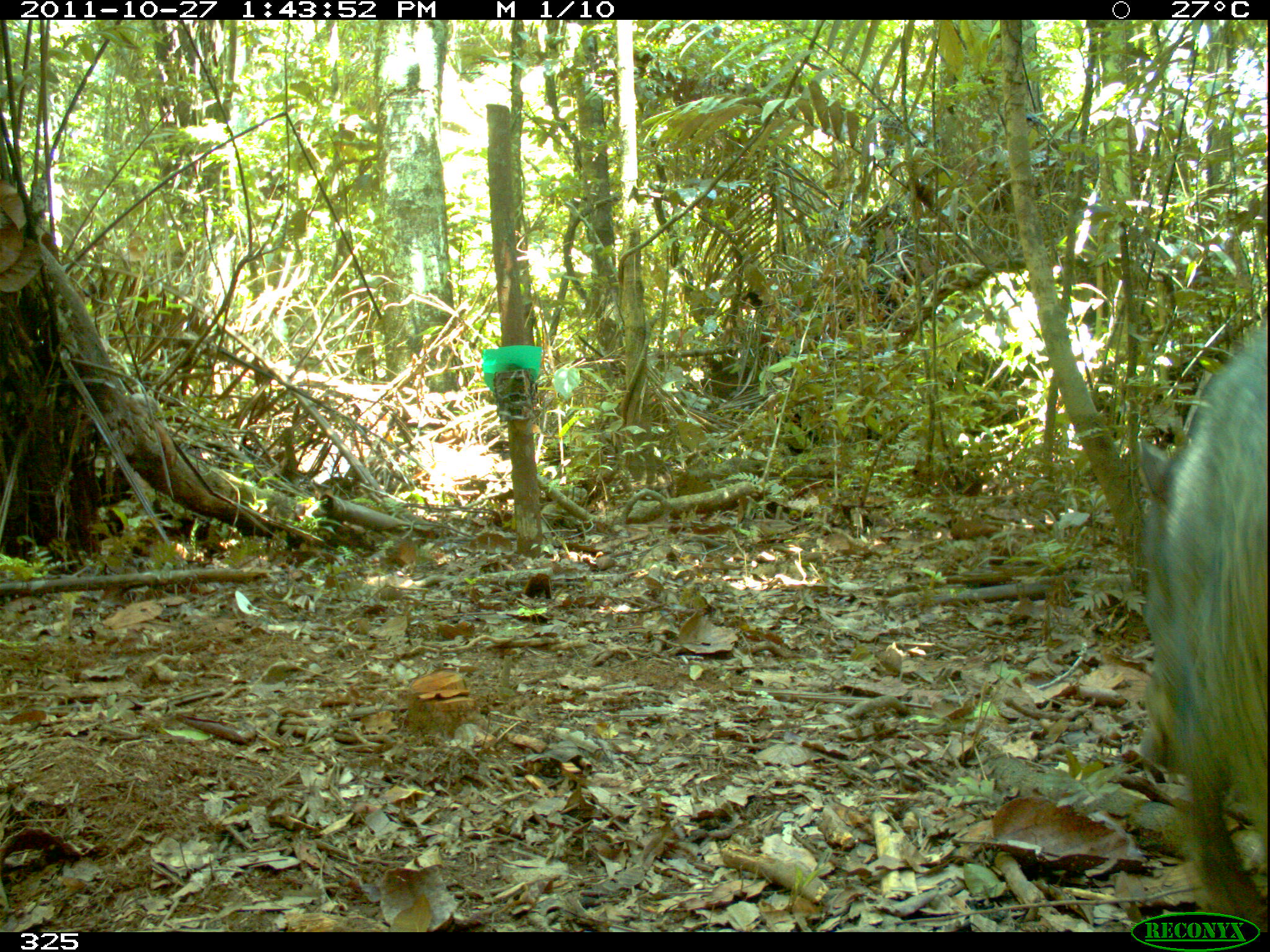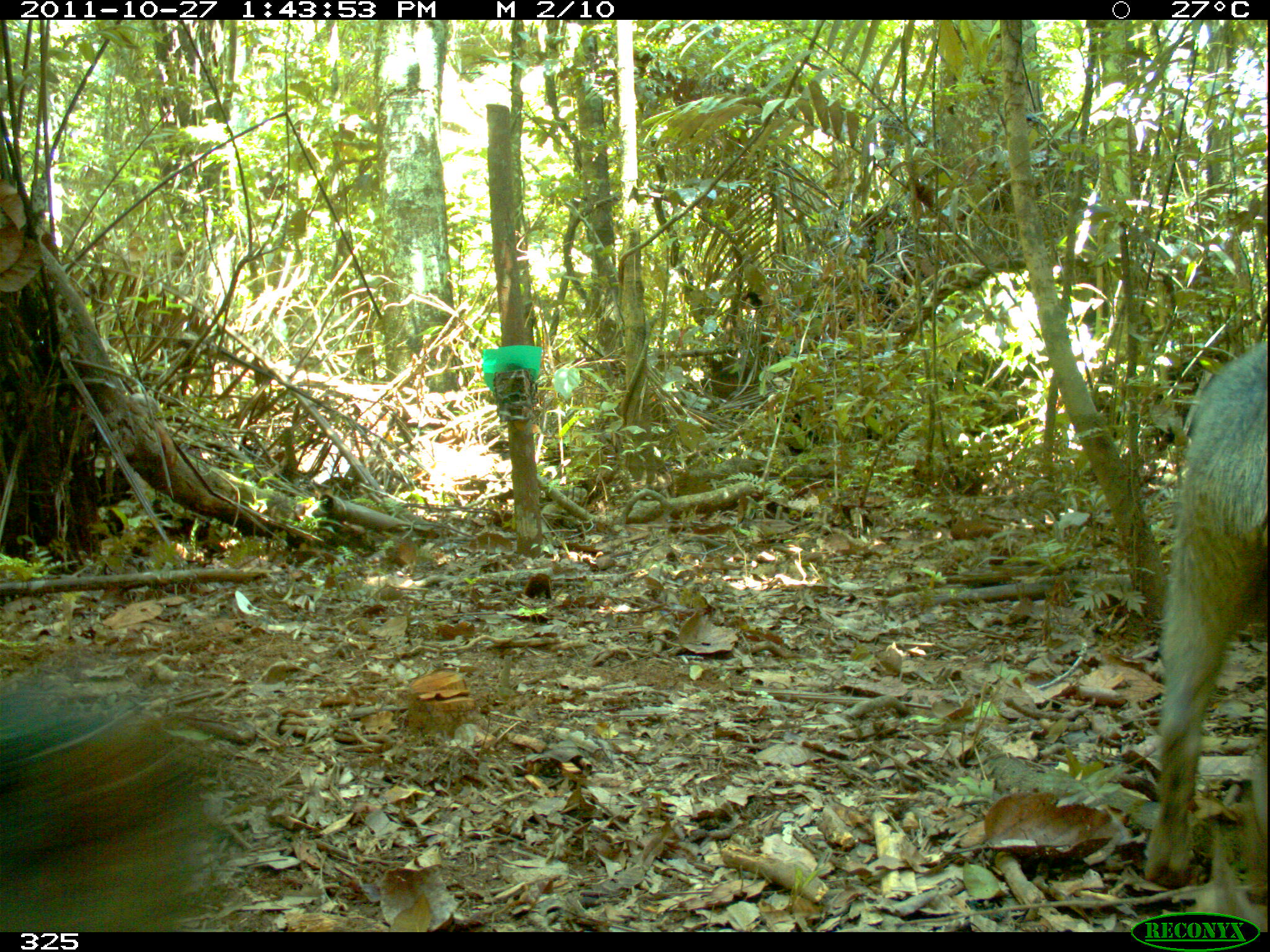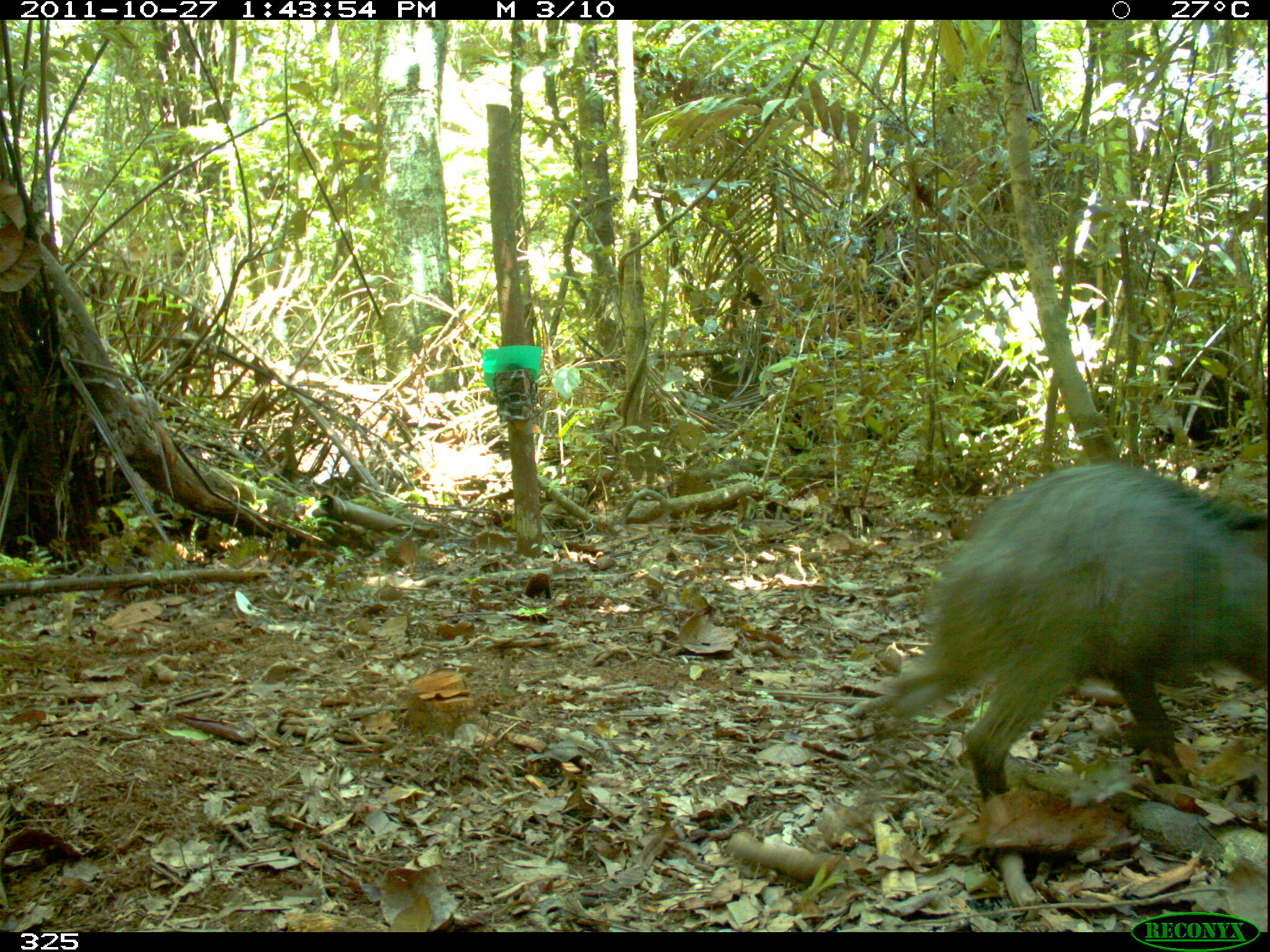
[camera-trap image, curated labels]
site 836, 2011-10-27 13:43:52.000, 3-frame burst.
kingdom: Animalia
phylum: Chordata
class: Mammalia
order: Artiodactyla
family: Tayassuidae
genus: Tayassu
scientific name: Tayassu pecari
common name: white-lipped peccary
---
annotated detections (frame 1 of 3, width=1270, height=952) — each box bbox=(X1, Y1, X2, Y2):
tayassu pecari: bbox=(1136, 316, 1265, 923)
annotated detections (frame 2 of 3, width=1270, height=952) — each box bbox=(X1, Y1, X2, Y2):
tayassu pecari: bbox=(1143, 334, 1267, 905); bbox=(3, 673, 235, 932)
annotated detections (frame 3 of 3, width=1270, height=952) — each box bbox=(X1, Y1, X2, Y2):
tayassu pecari: bbox=(868, 459, 1269, 802)